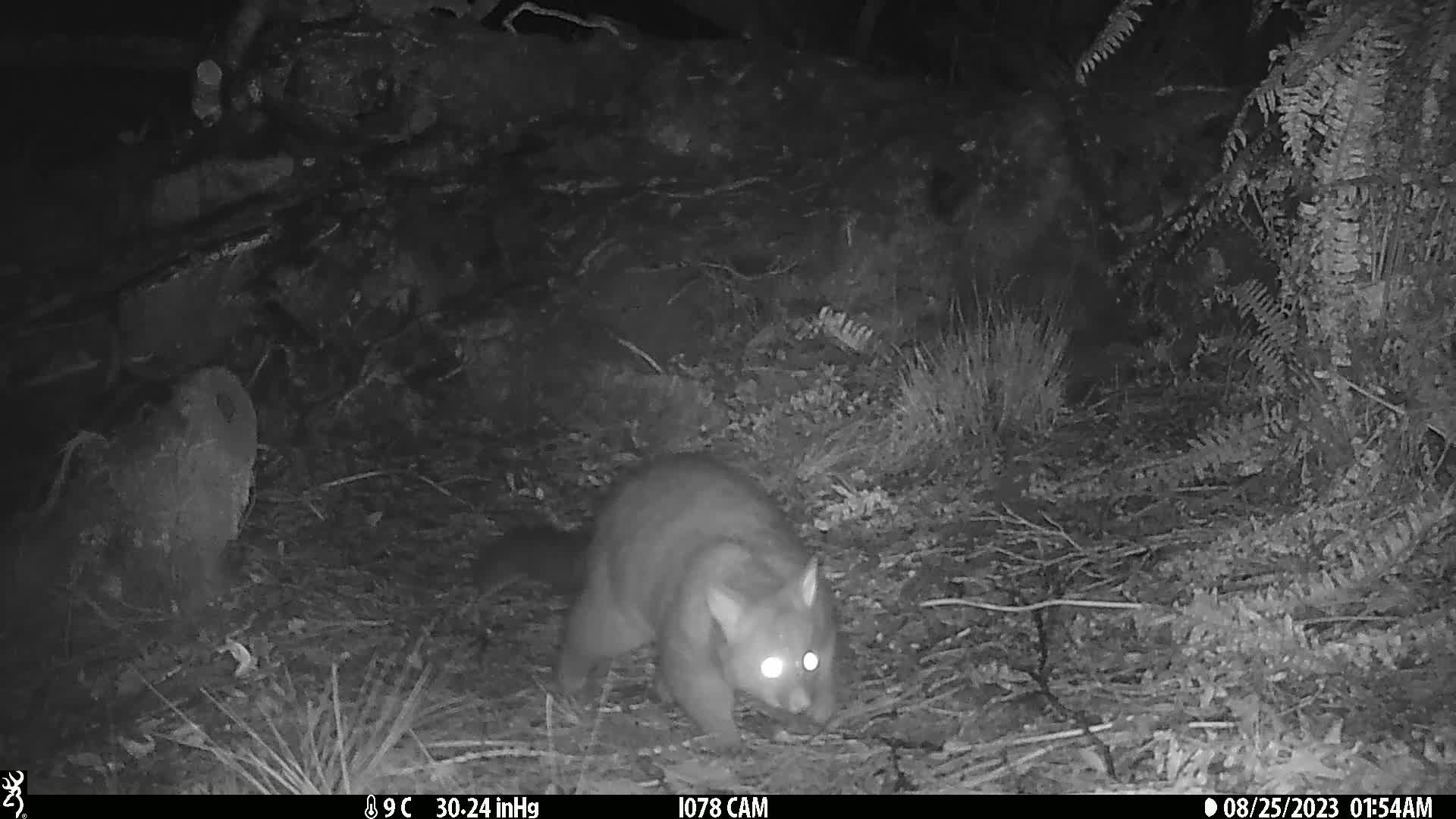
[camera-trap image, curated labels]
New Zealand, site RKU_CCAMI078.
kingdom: Animalia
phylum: Chordata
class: Mammalia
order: Diprotodontia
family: Phalangeridae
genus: Trichosurus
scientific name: Trichosurus vulpecula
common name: common brushtail possum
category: possum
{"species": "possum (common brushtail possum) (Trichosurus vulpecula)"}